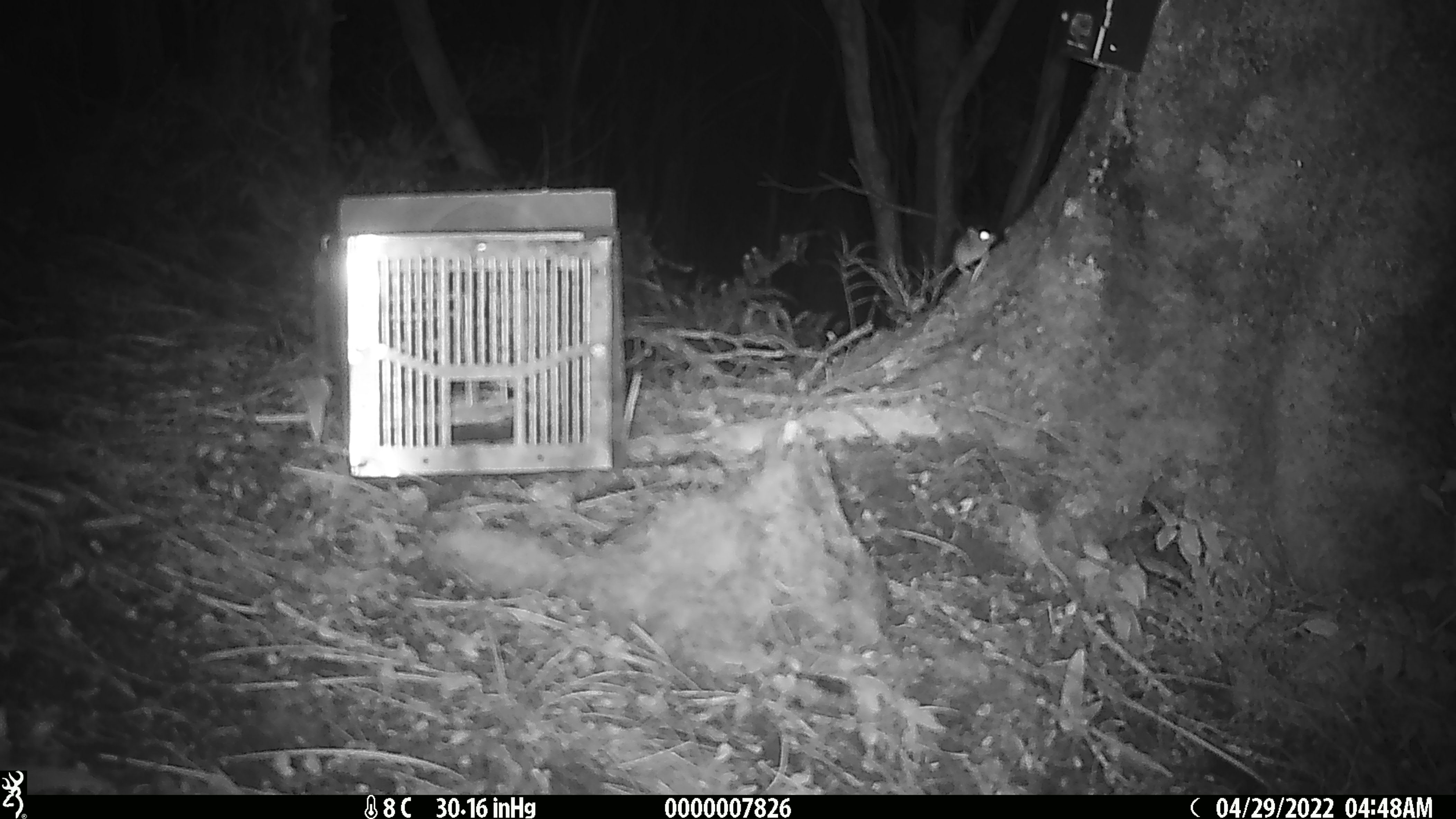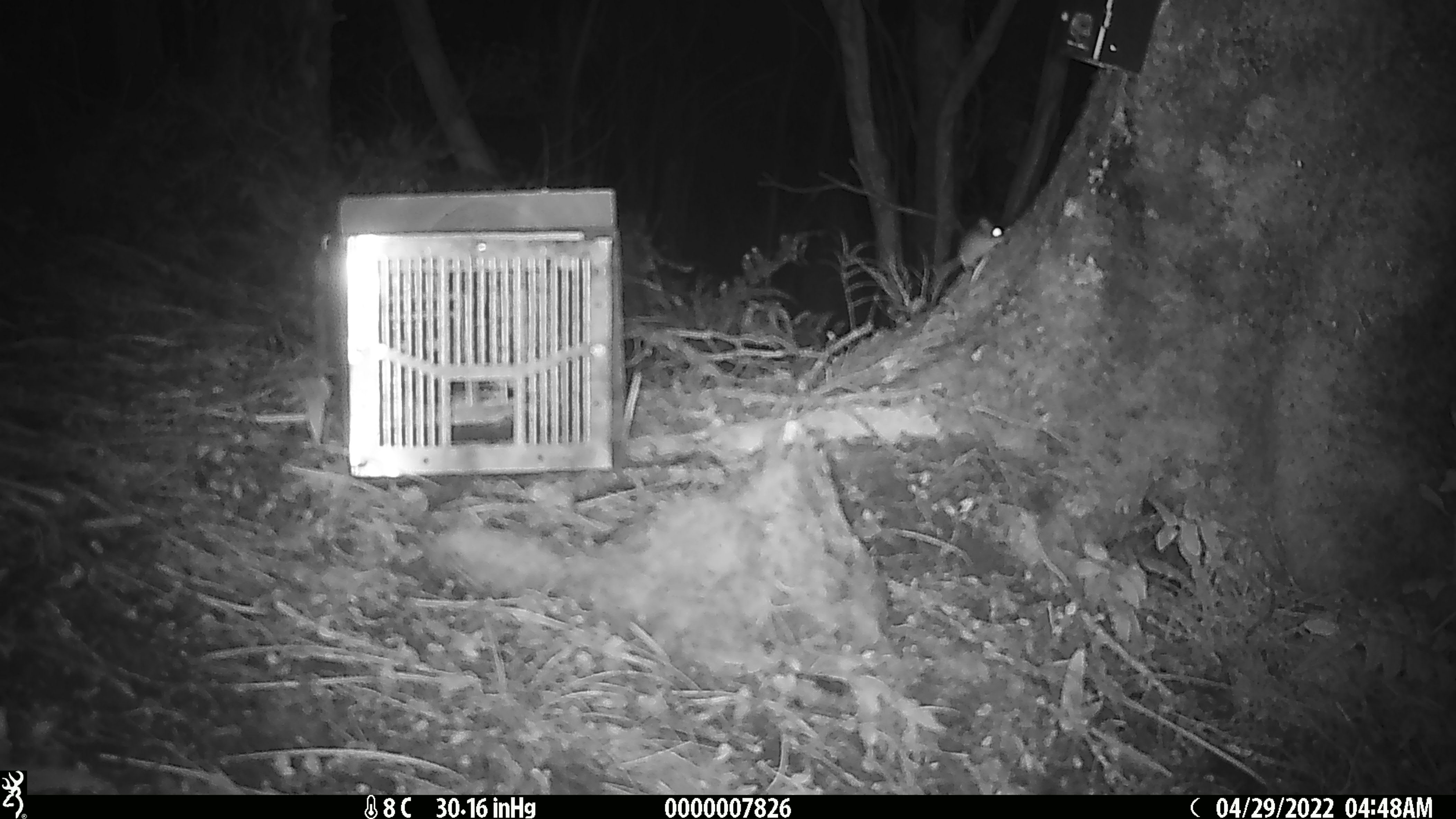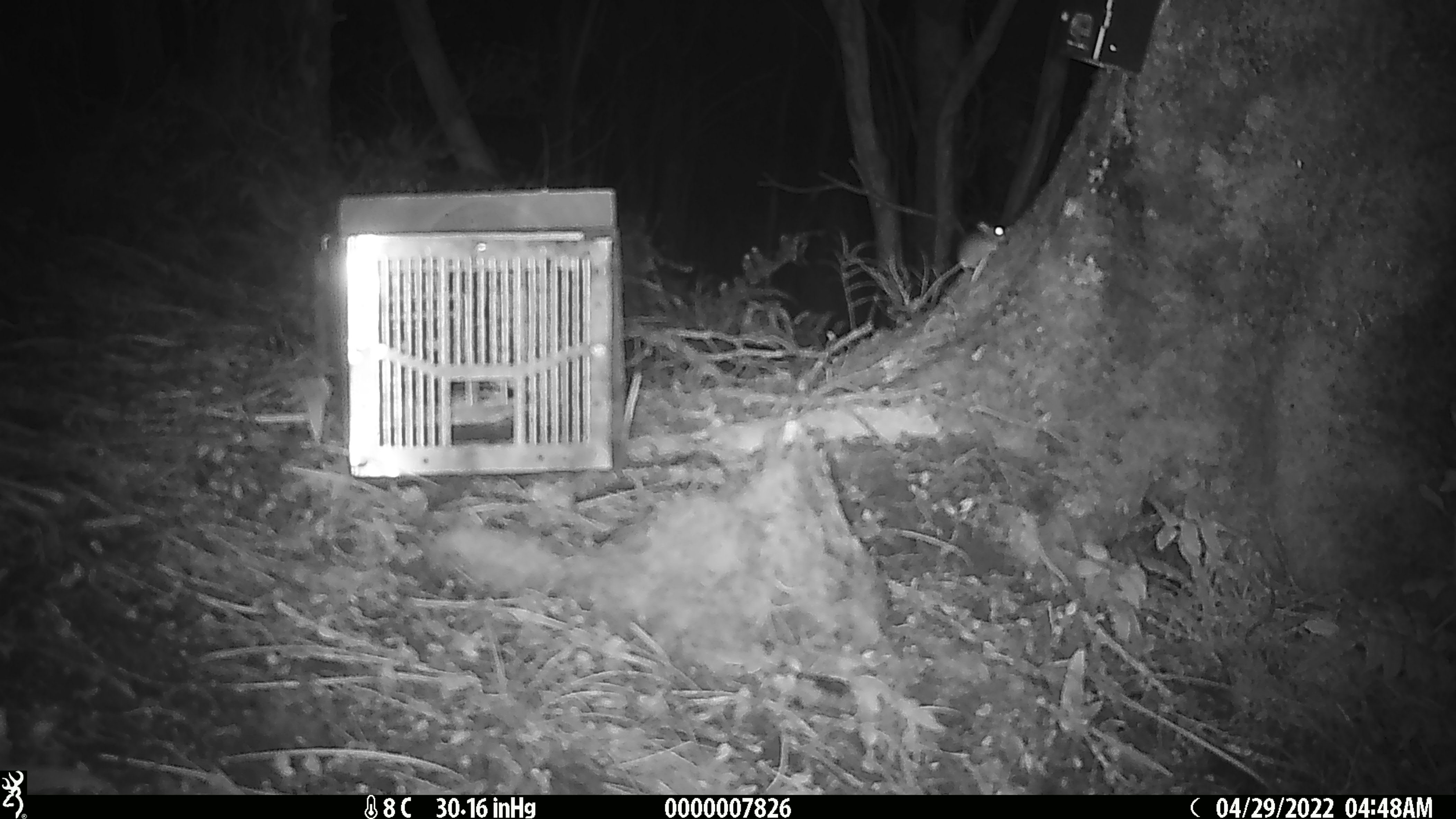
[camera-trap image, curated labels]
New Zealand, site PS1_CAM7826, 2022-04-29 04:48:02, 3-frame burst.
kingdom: Animalia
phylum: Chordata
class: Mammalia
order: Rodentia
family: Muridae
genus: Mus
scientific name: Mus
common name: mouse